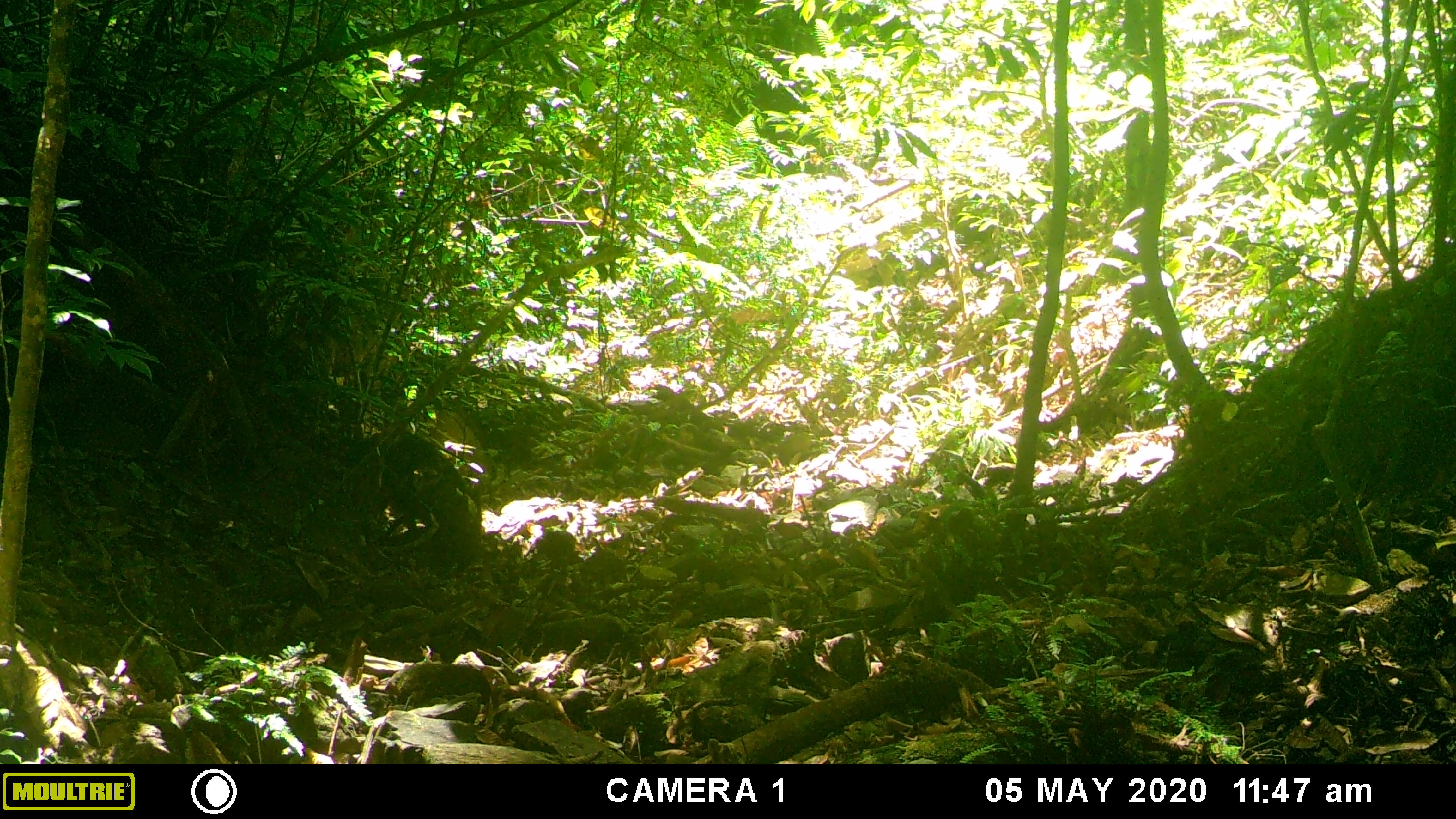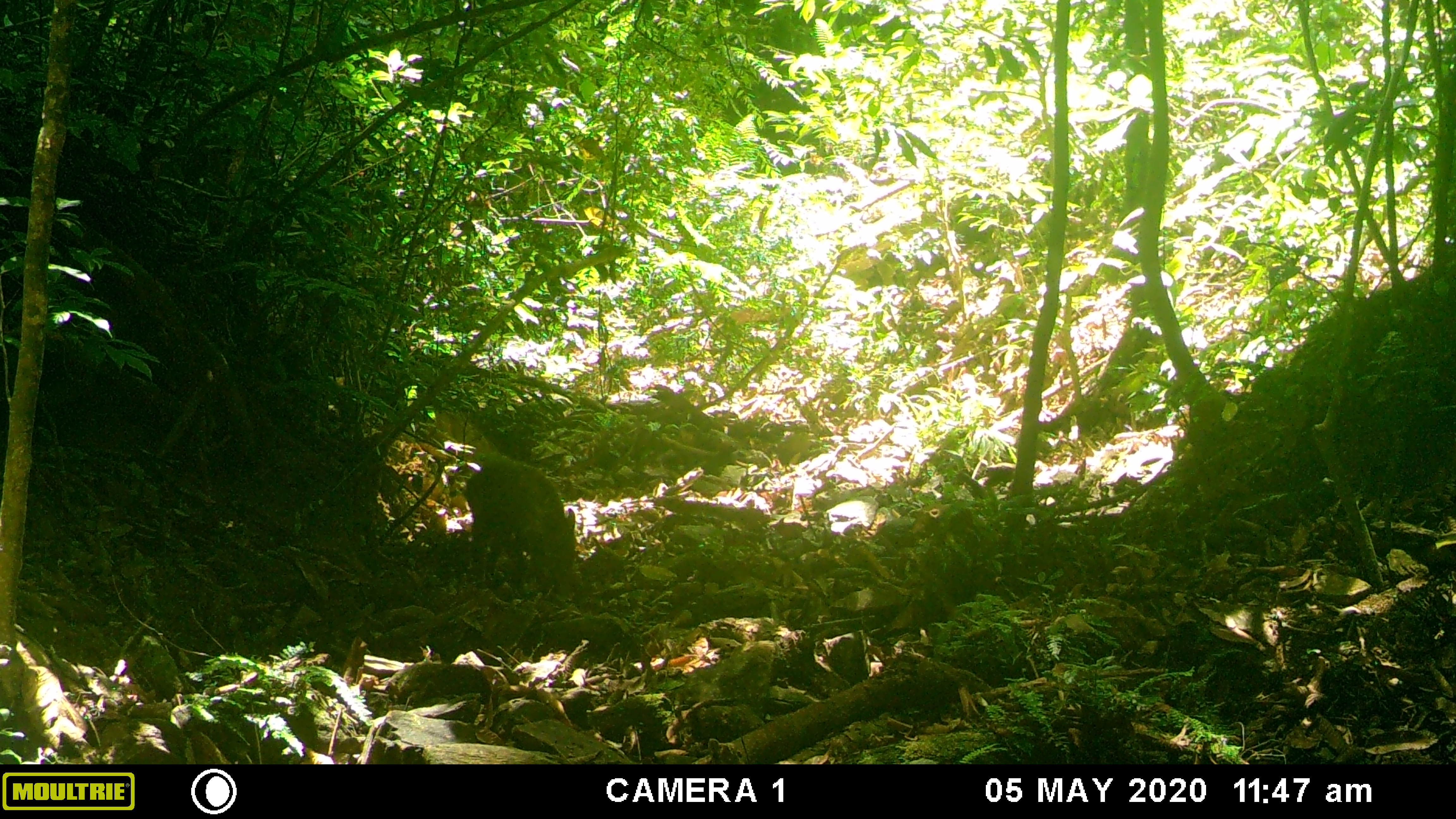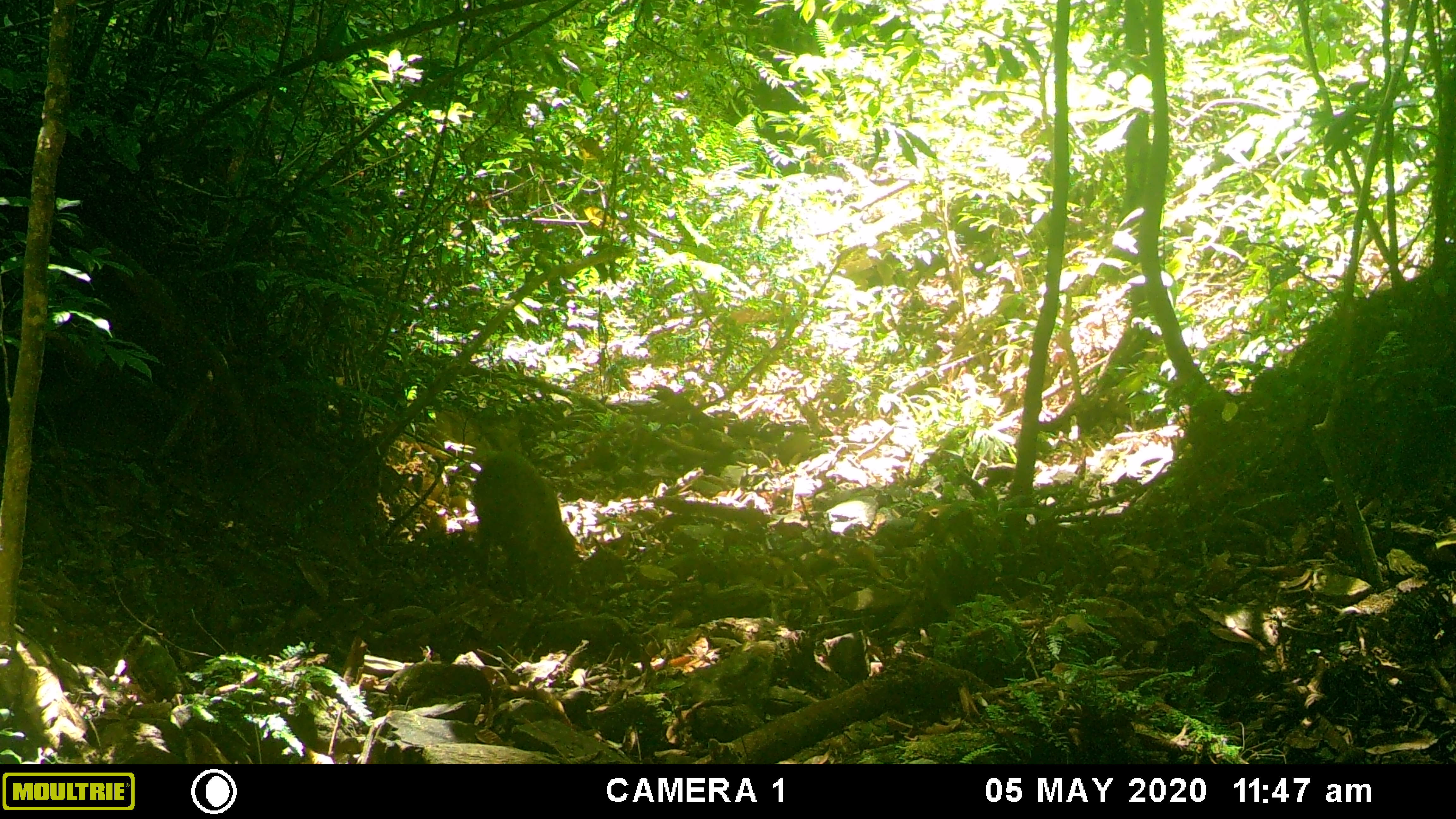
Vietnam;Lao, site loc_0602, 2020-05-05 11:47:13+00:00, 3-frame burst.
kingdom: Animalia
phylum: Chordata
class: Mammalia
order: Artiodactyla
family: Suidae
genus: Sus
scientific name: Sus scrofa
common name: eurasian wild pig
Eurasian wild pig (Sus scrofa). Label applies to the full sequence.